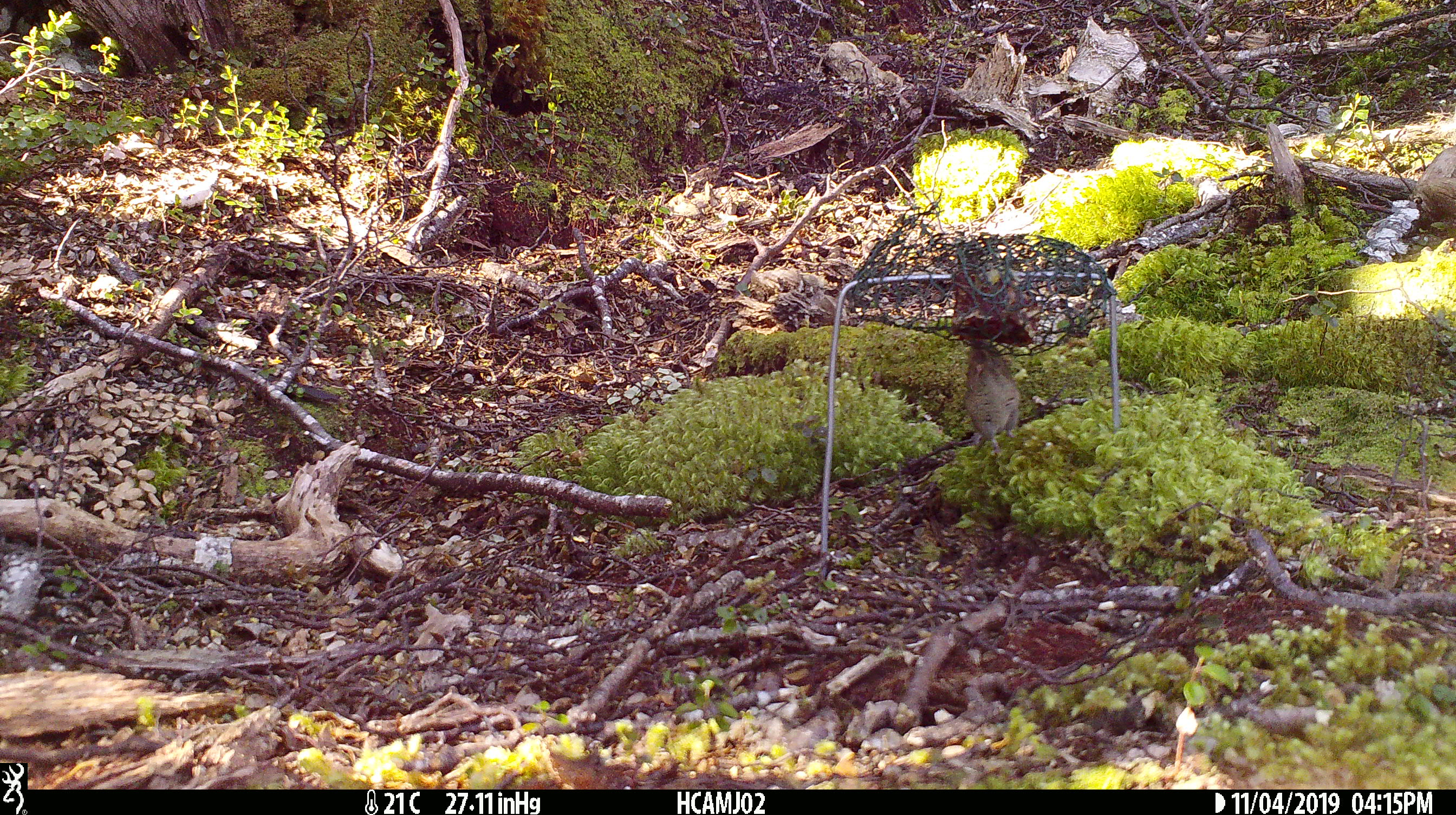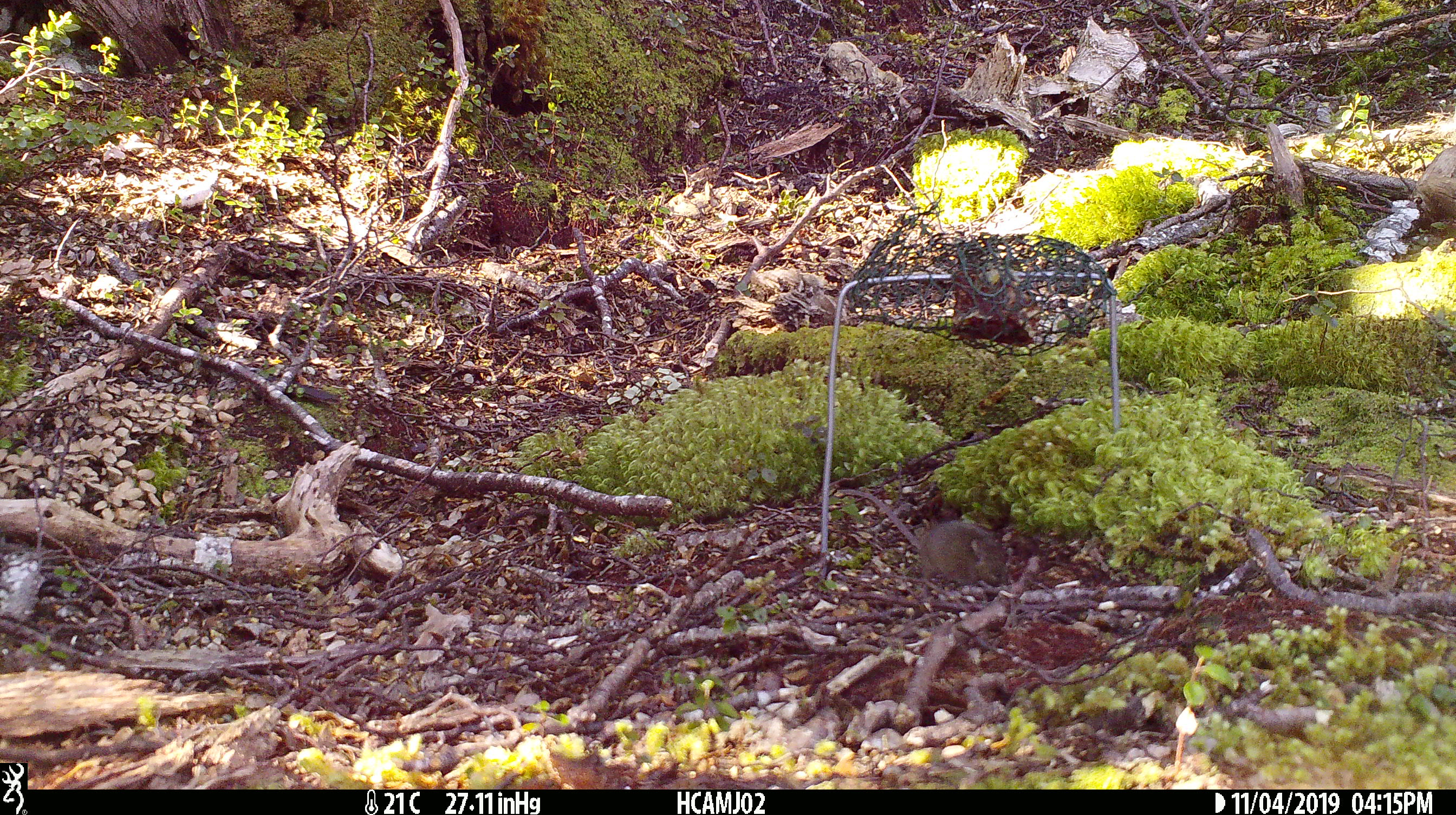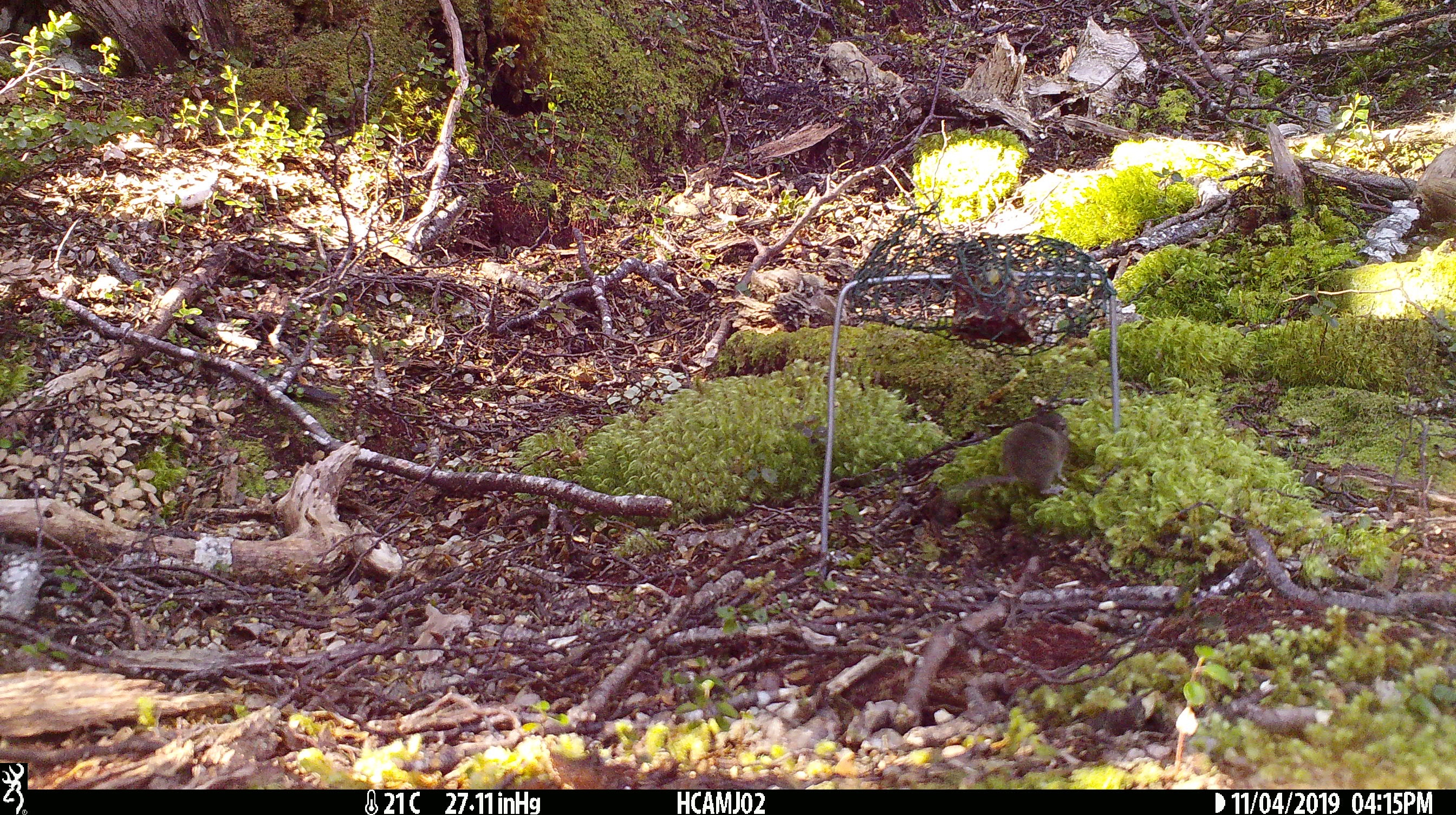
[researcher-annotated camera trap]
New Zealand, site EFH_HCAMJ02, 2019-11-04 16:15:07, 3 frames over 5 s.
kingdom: Animalia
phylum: Chordata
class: Mammalia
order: Rodentia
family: Muridae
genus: Mus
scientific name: Mus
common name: mouse